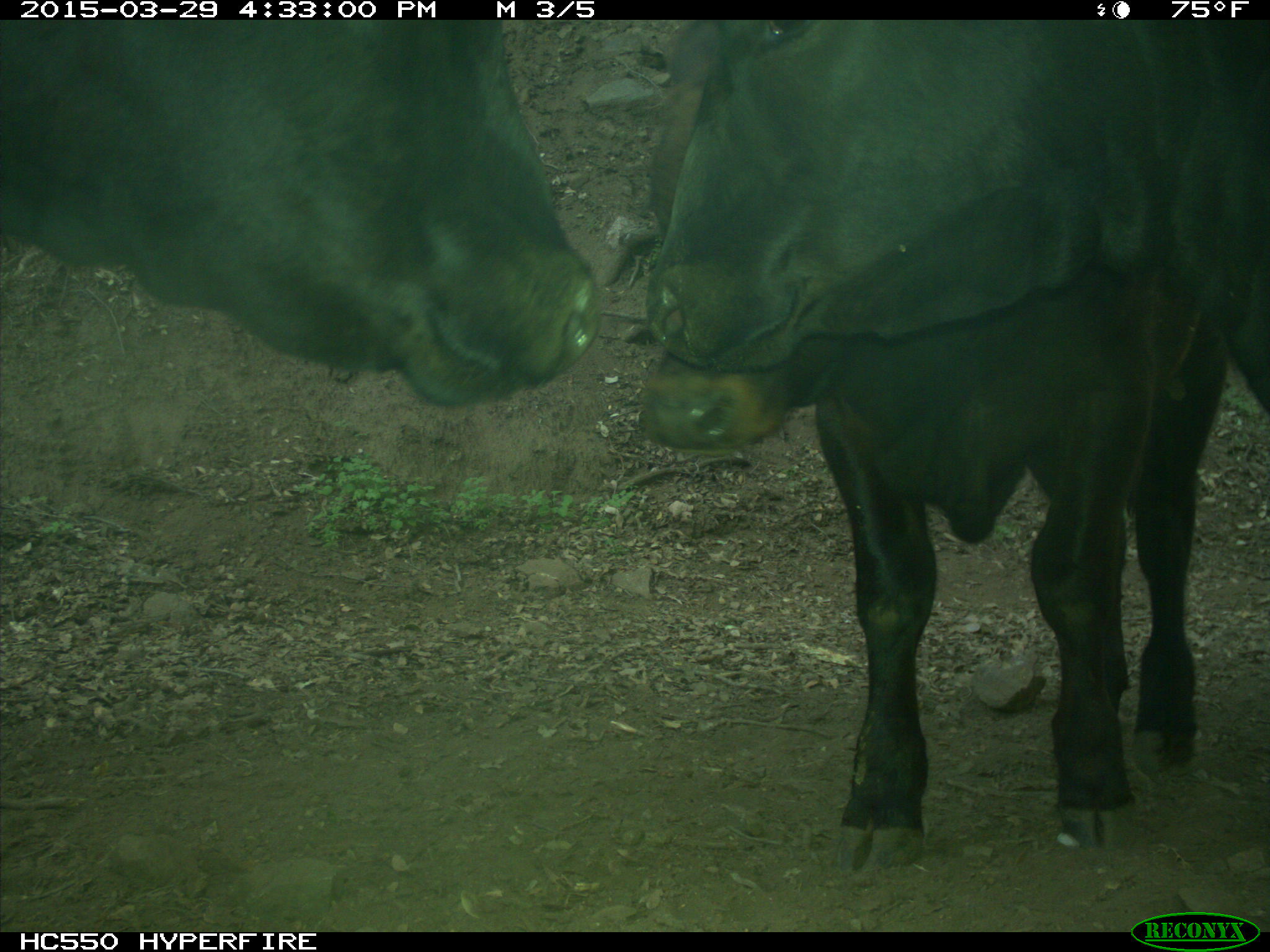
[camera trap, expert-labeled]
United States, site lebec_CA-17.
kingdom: Animalia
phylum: Chordata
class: Mammalia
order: Artiodactyla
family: Bovidae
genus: Bos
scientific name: Bos taurus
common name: domestic cow